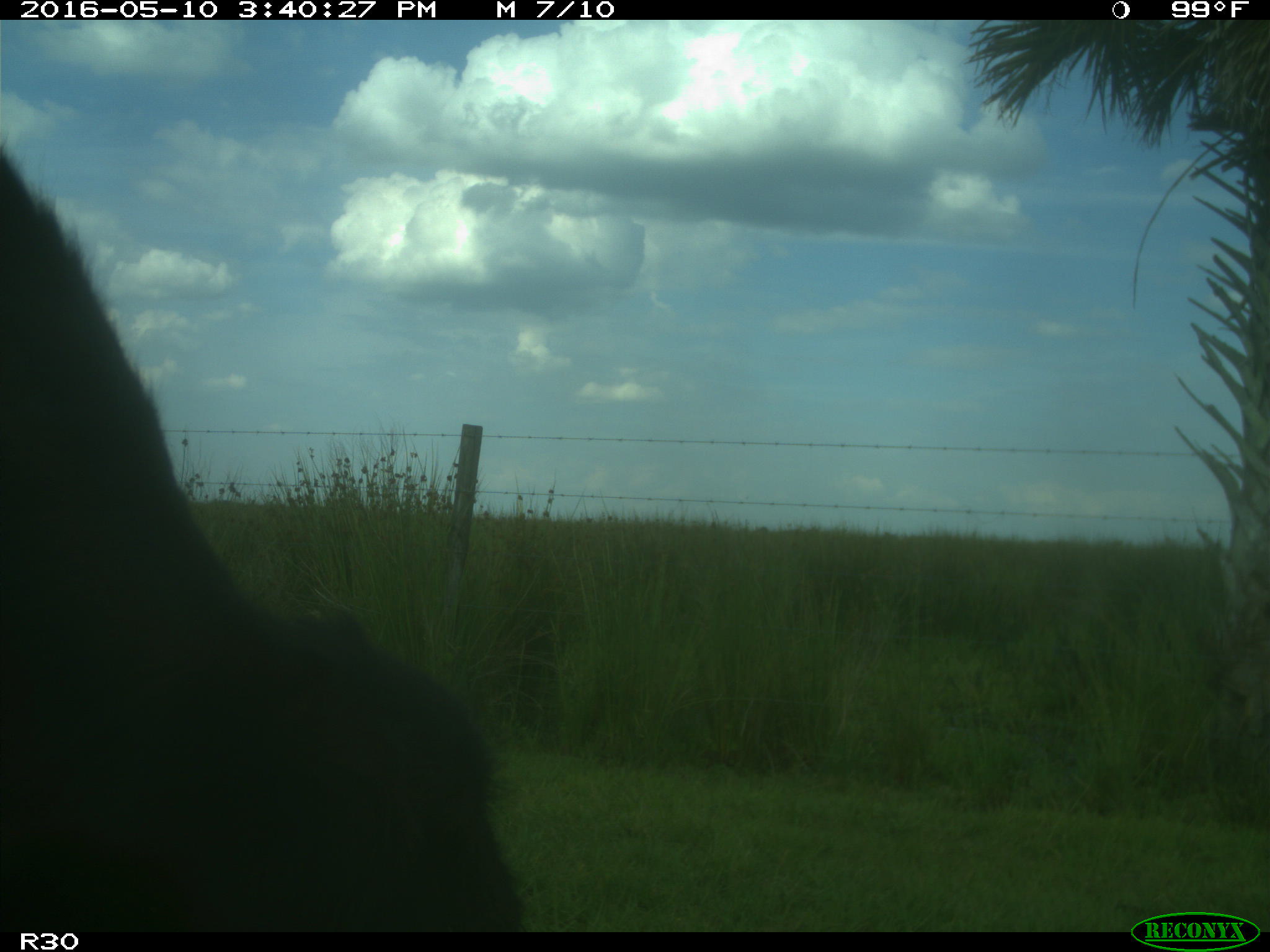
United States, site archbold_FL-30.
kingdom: Animalia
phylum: Chordata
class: Mammalia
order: Artiodactyla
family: Bovidae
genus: Bos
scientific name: Bos taurus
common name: domestic cow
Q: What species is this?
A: Bos taurus (domestic cow).